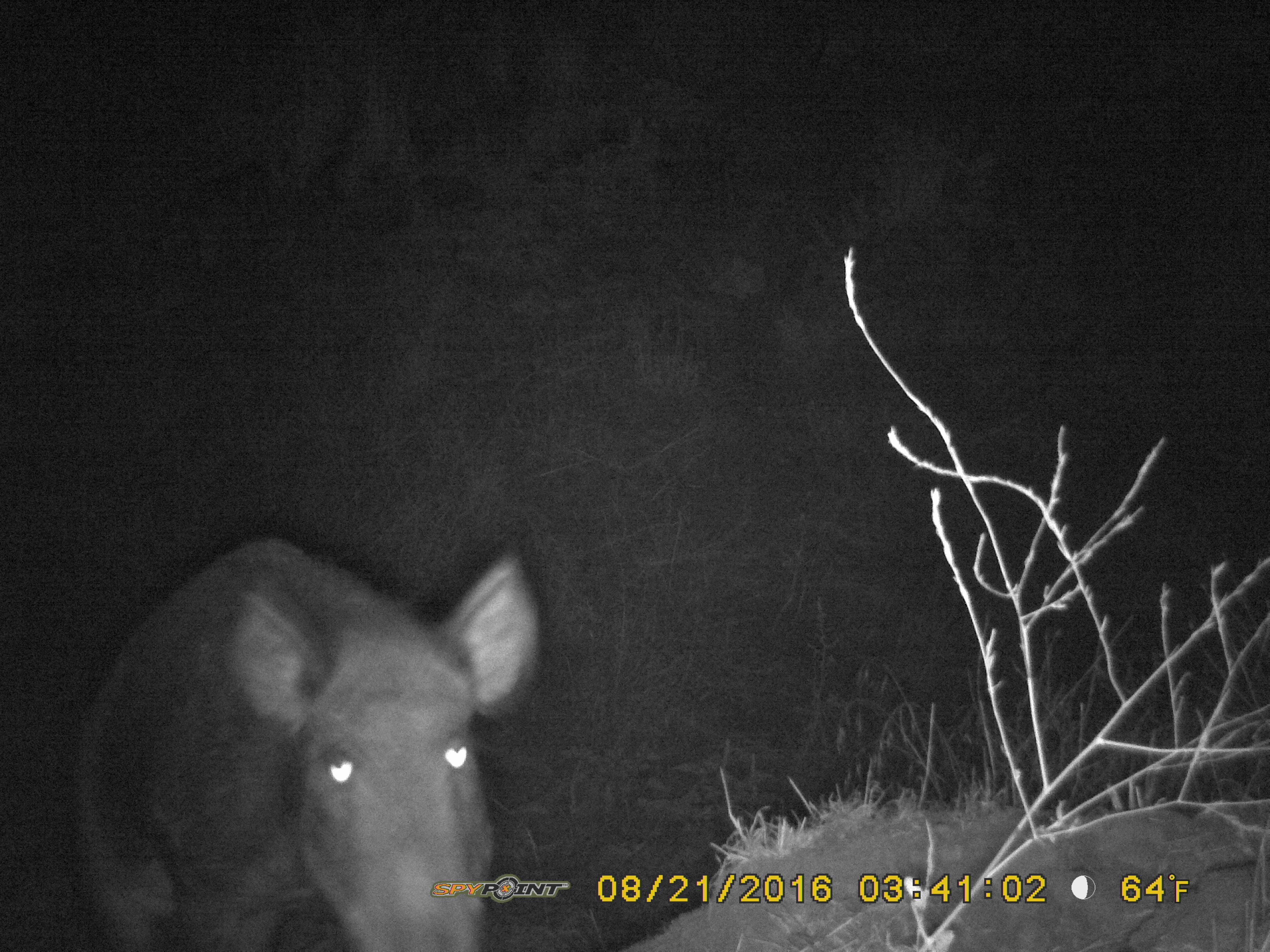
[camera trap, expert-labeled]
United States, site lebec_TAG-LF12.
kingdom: Animalia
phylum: Chordata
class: Mammalia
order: Artiodactyla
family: Suidae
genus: Sus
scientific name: Sus scrofa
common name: wild boar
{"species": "Sus scrofa (wild boar)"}